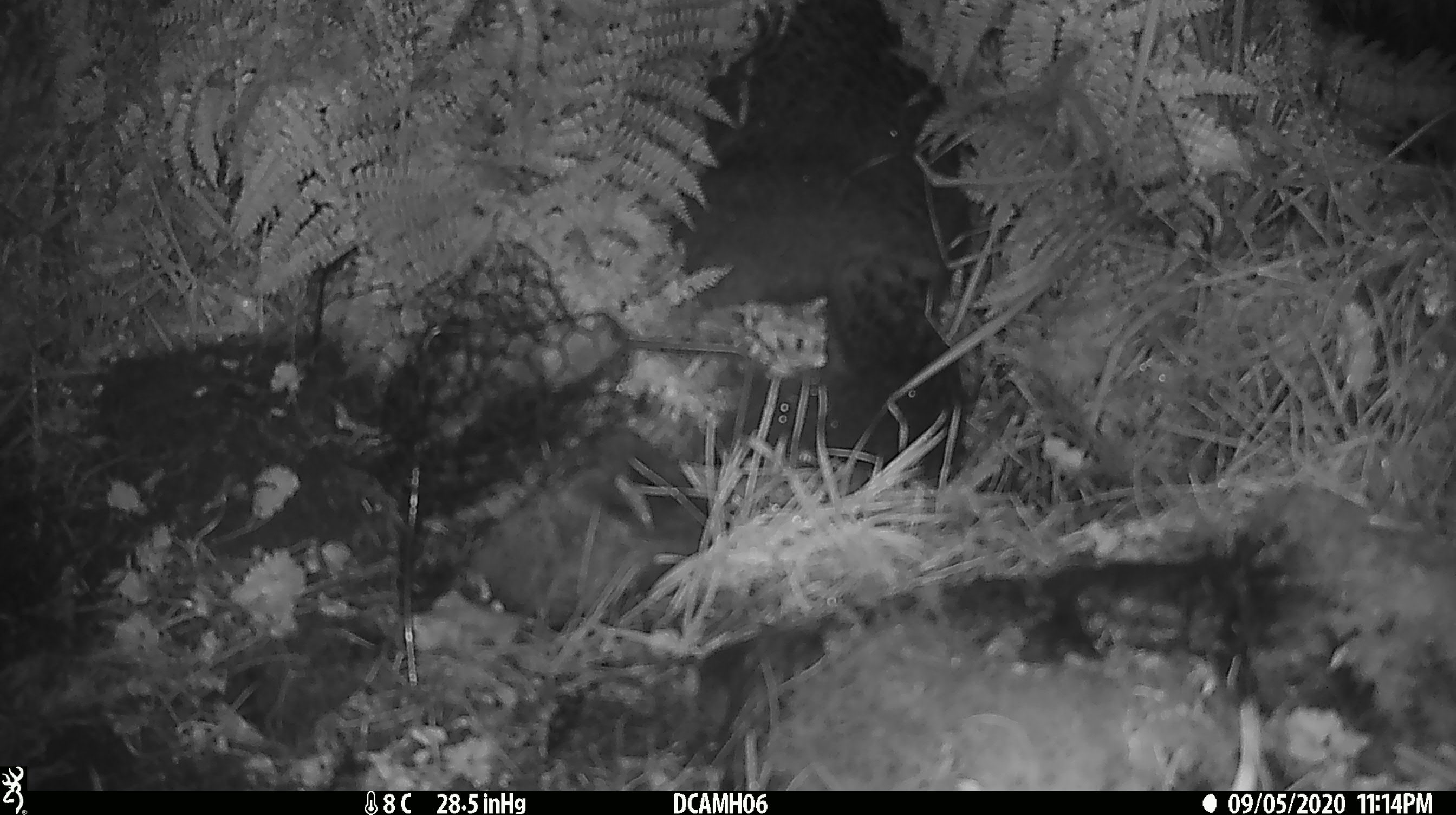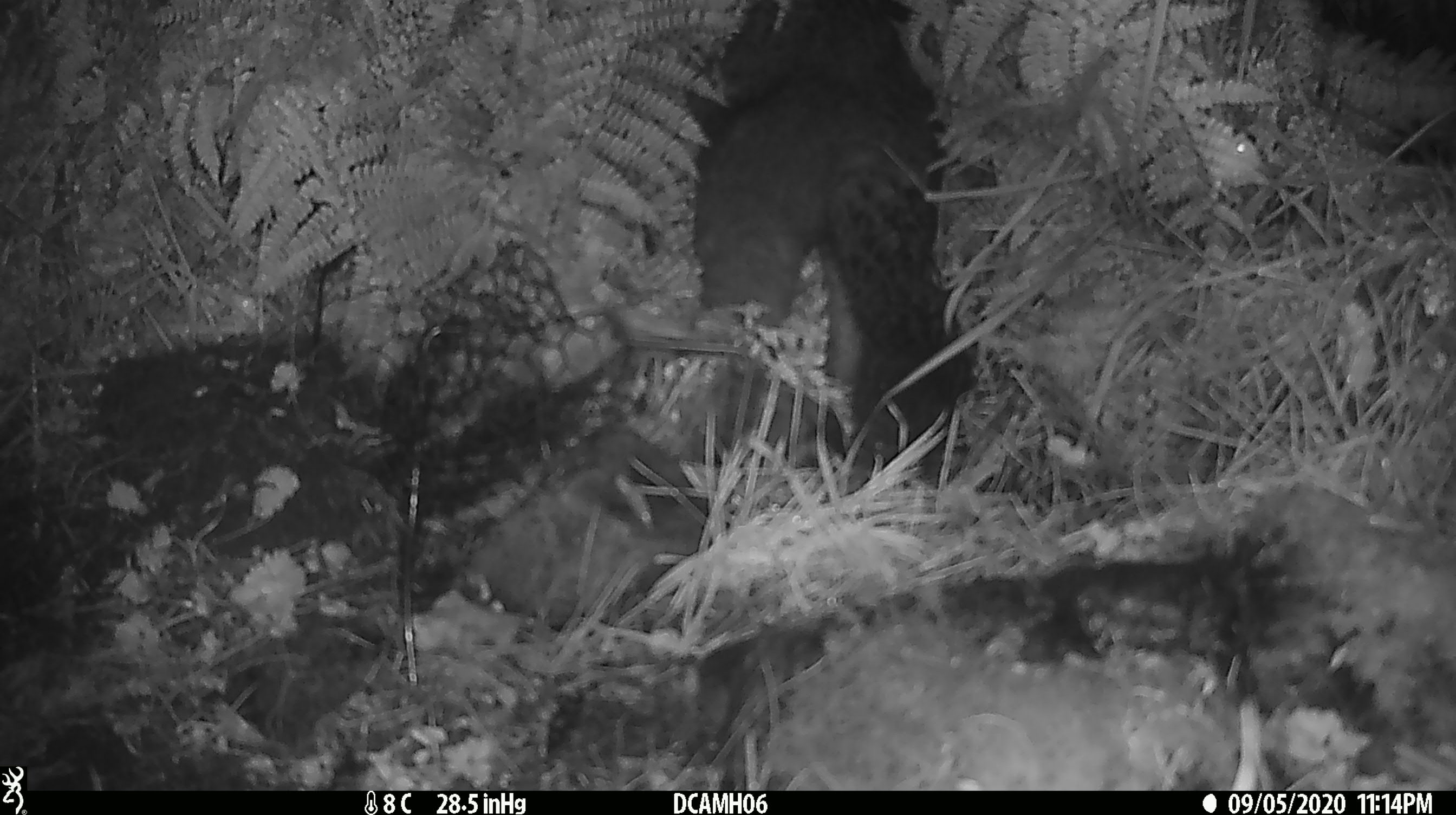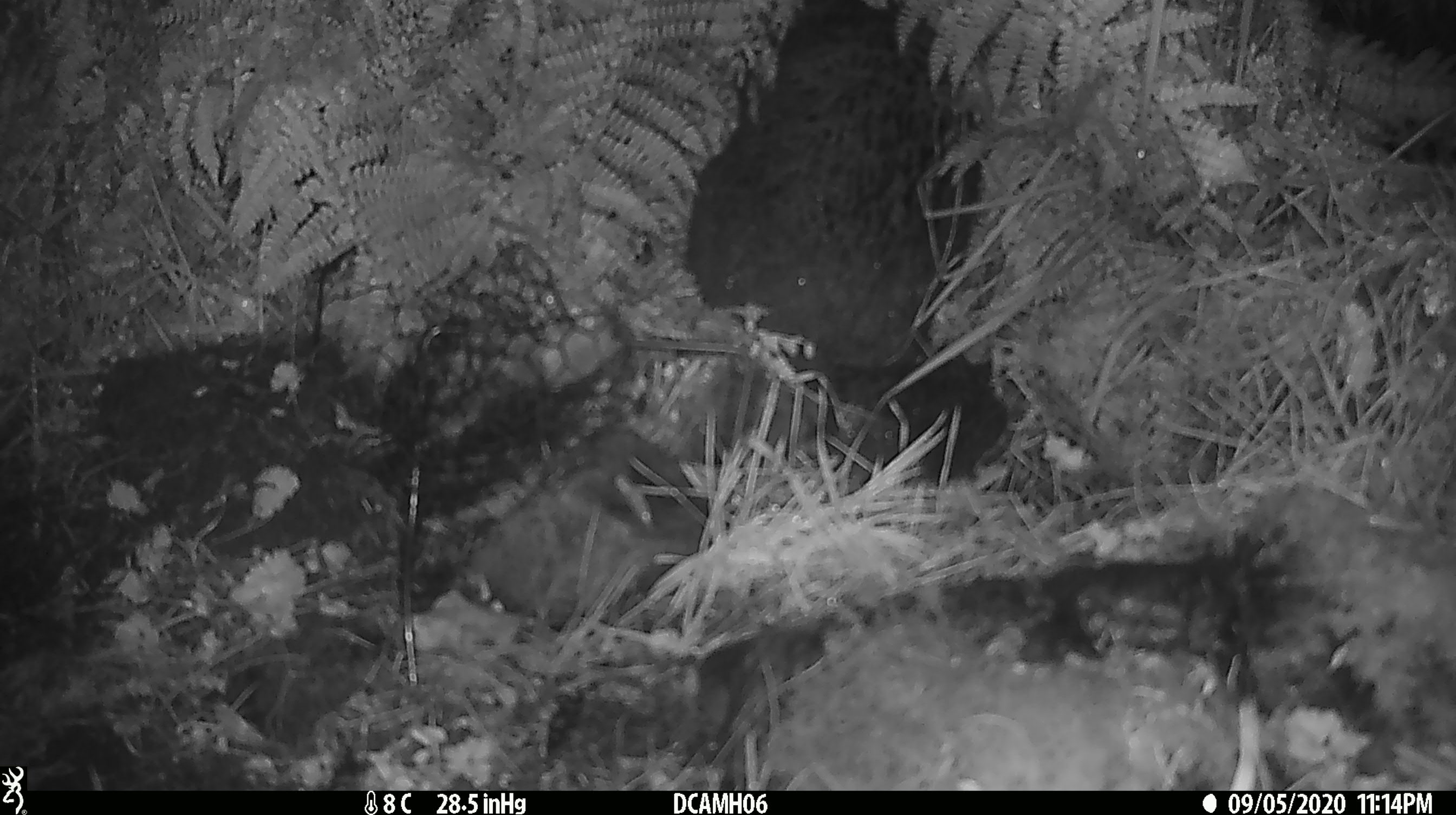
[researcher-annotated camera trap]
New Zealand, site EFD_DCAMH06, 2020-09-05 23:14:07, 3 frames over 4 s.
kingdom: Animalia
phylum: Chordata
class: Mammalia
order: Diprotodontia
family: Phalangeridae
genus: Trichosurus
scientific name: Trichosurus vulpecula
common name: common brushtail possum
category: possum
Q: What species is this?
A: Possum (common brushtail possum) (Trichosurus vulpecula).